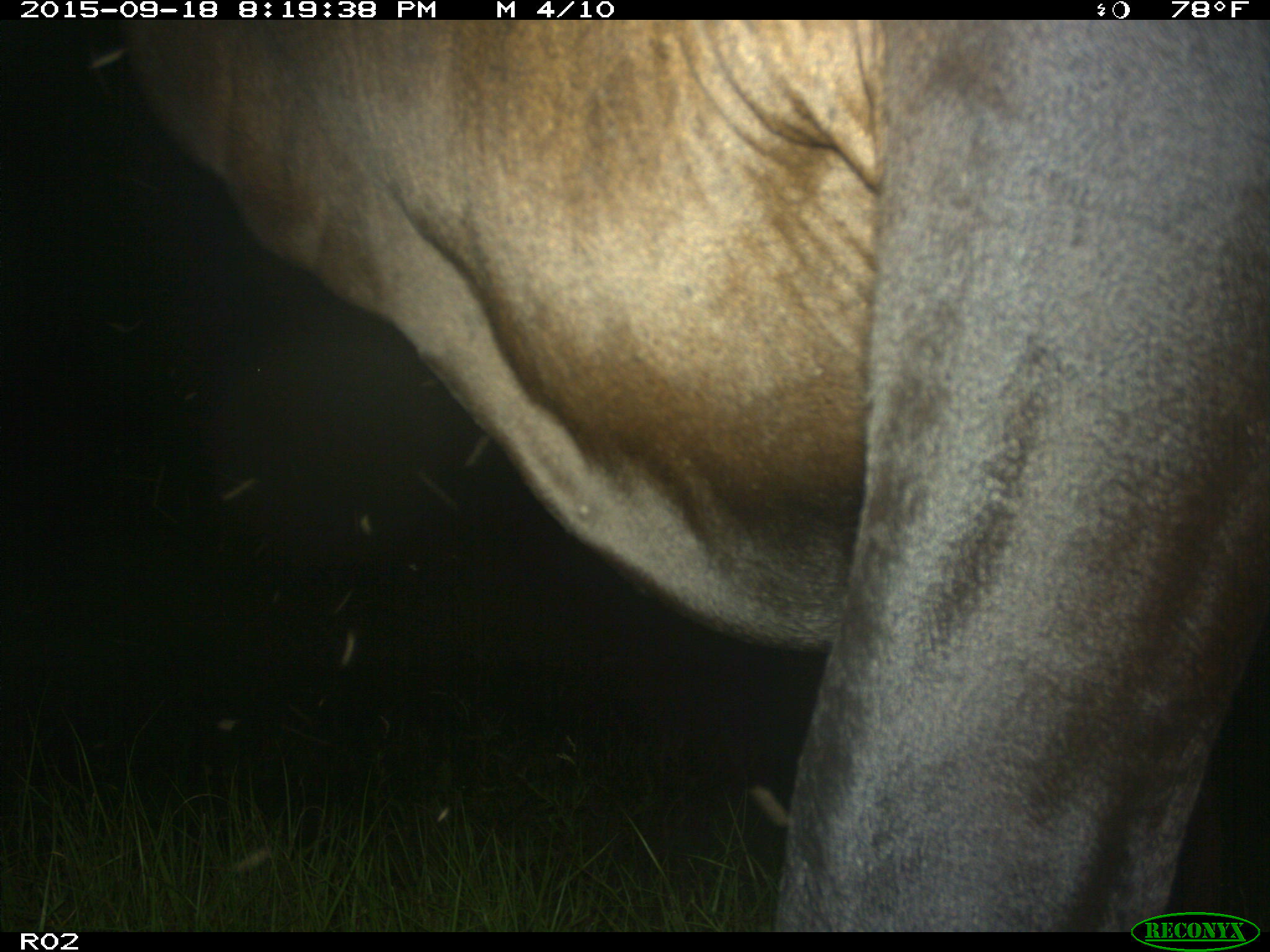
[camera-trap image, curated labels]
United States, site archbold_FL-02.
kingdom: Animalia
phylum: Chordata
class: Mammalia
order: Artiodactyla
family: Bovidae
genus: Bos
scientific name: Bos taurus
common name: domestic cow